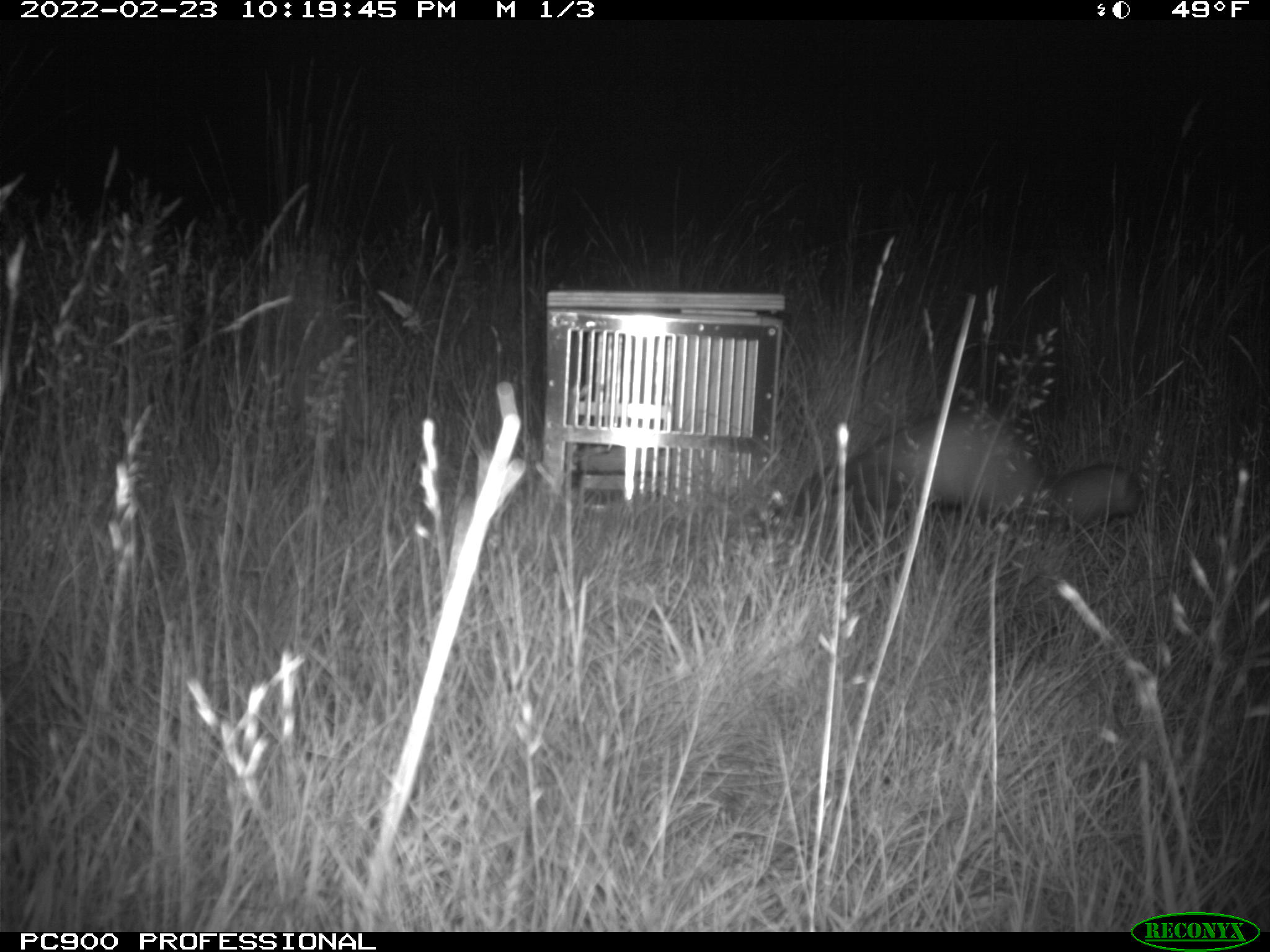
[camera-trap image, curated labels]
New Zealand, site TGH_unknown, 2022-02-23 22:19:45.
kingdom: Animalia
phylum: Chordata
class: Mammalia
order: Carnivora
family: Mustelidae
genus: Mustela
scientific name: Mustela furo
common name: ferret